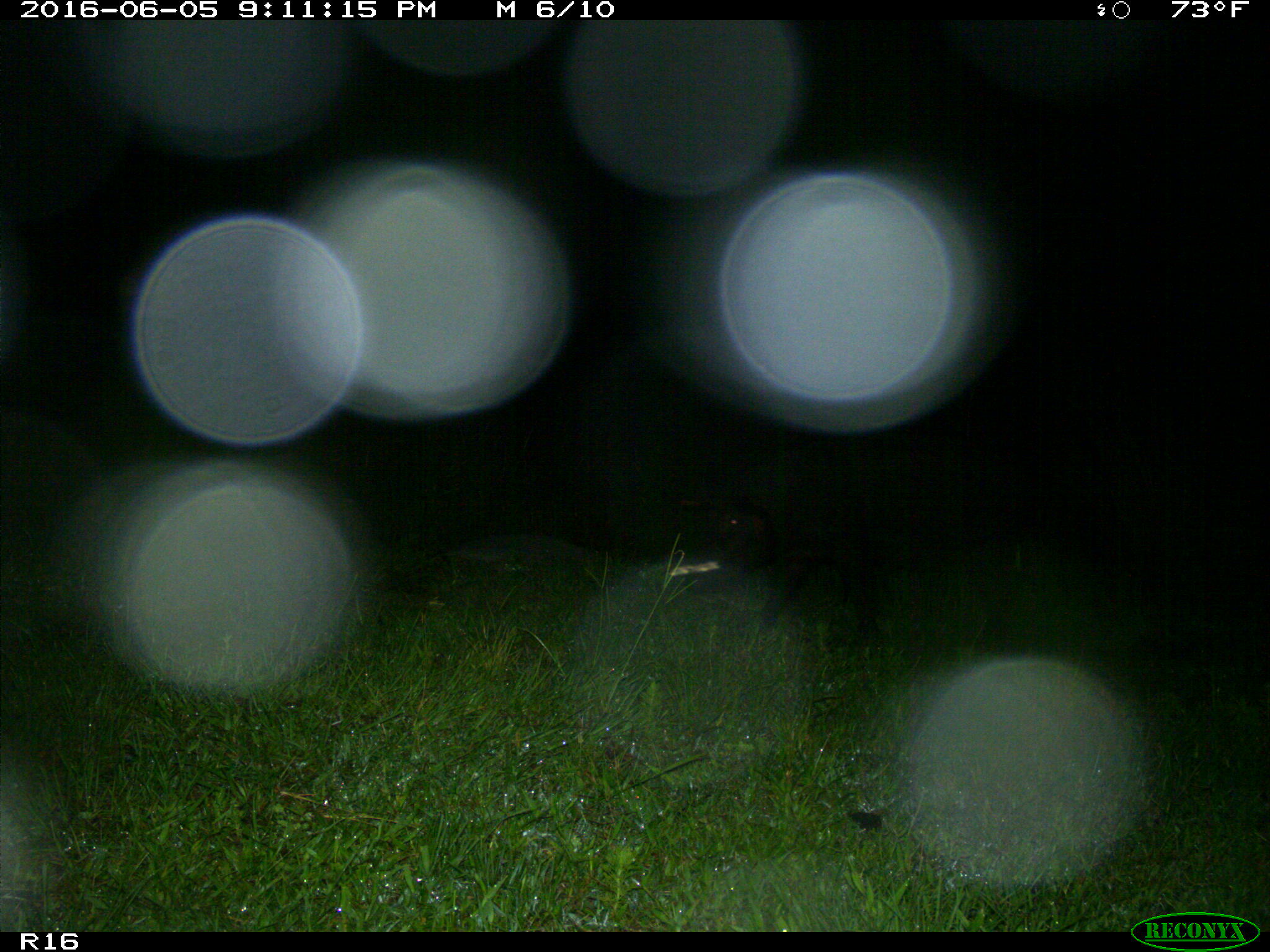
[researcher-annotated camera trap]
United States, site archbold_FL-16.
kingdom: Animalia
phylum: Chordata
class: Mammalia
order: Artiodactyla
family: Suidae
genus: Sus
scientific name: Sus scrofa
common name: wild boar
Sus scrofa (wild boar).